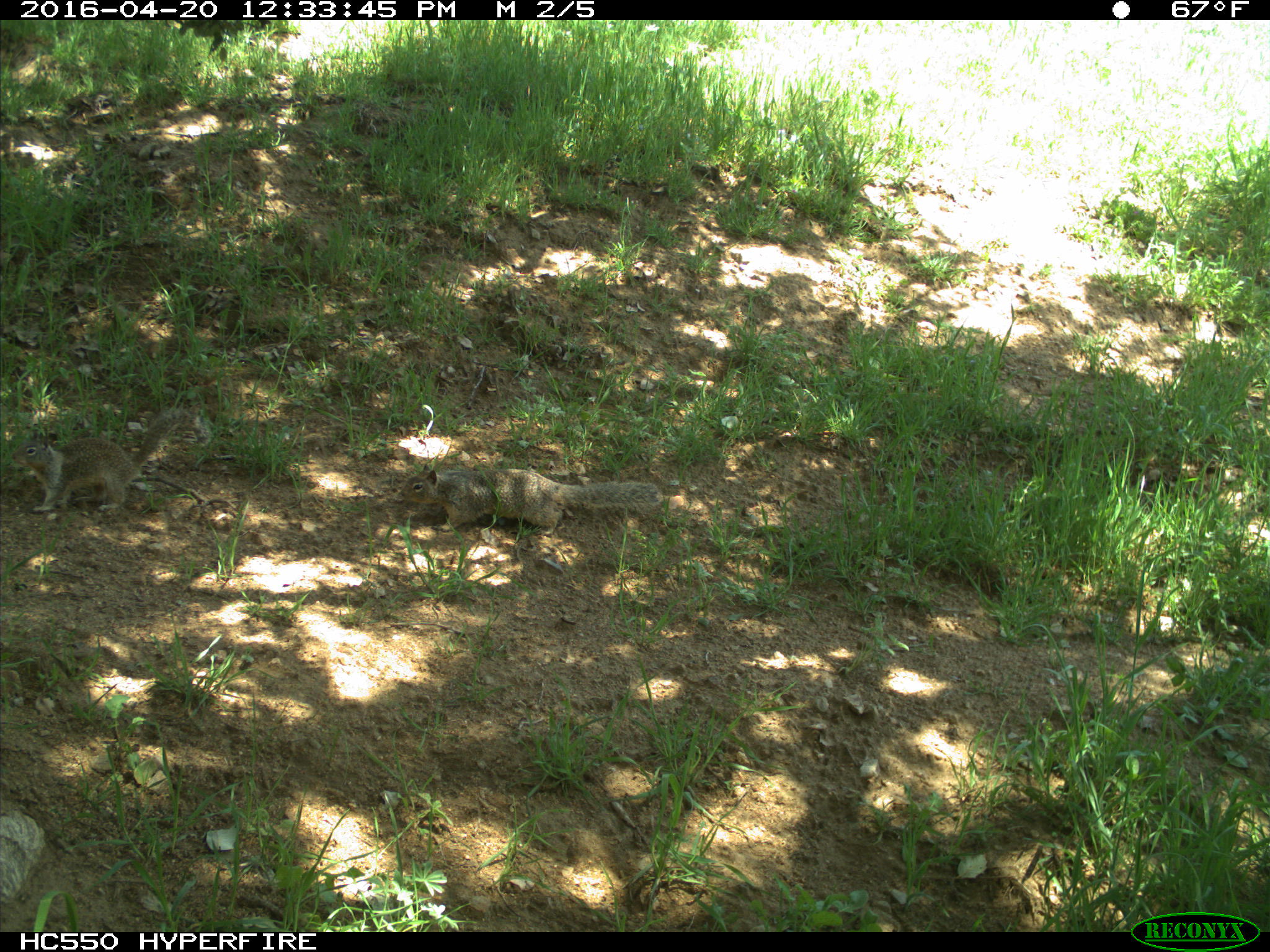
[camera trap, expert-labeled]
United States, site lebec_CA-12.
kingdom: Animalia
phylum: Chordata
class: Mammalia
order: Rodentia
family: Sciuridae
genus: Otospermophilus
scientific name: Otospermophilus beecheyi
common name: california ground squirrel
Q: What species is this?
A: Otospermophilus beecheyi (california ground squirrel).